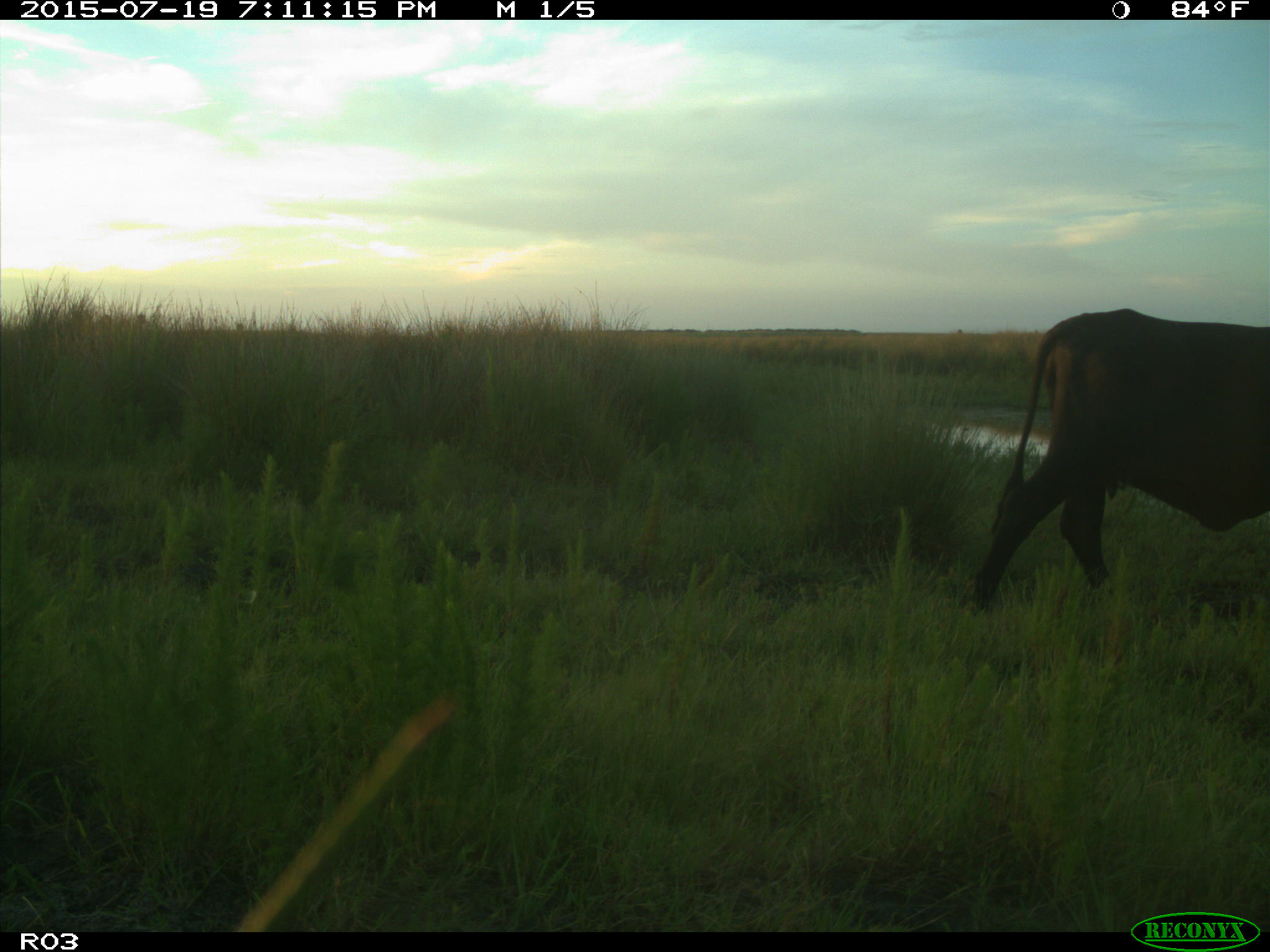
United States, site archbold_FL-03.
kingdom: Animalia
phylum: Chordata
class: Mammalia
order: Artiodactyla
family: Bovidae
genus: Bos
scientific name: Bos taurus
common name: domestic cow